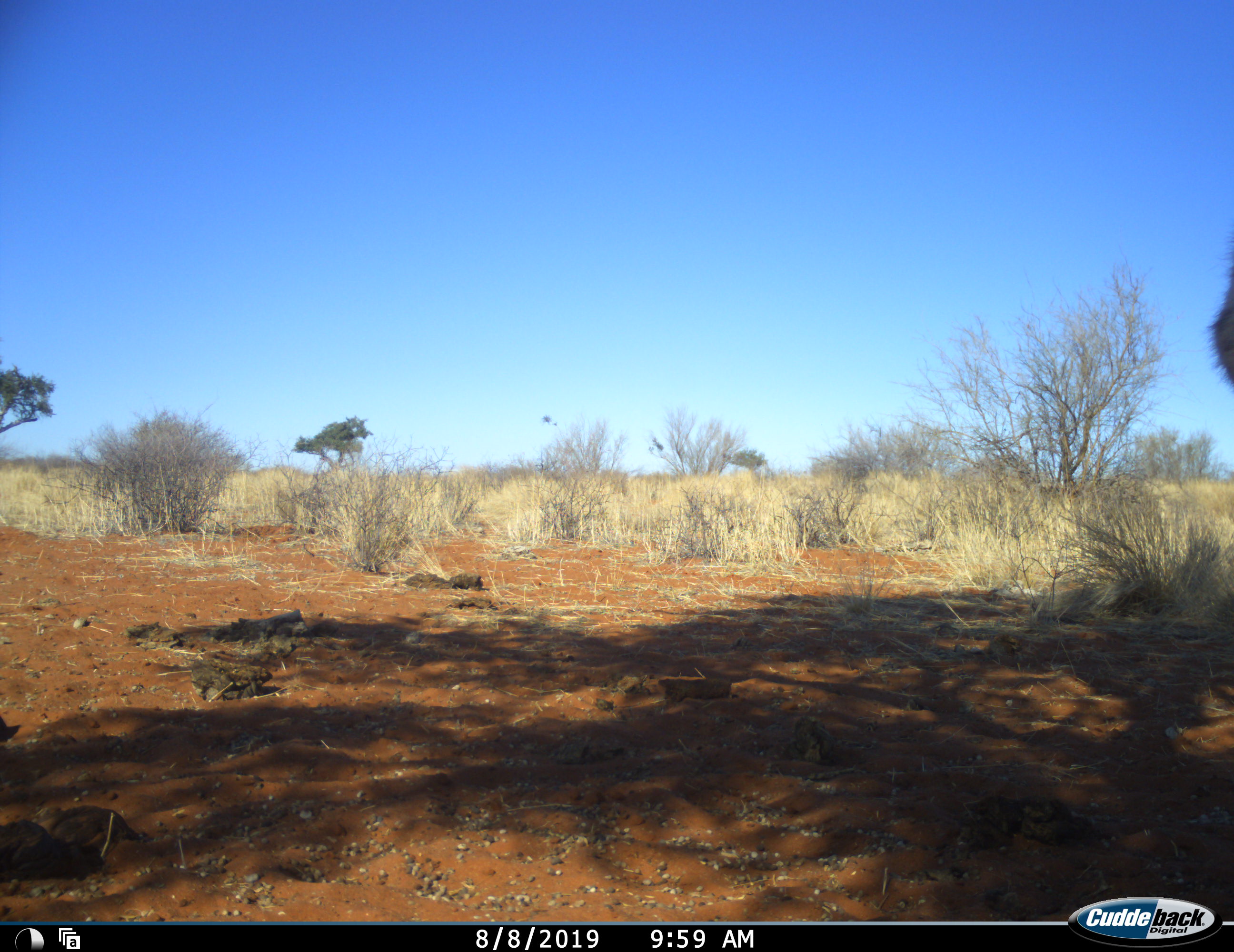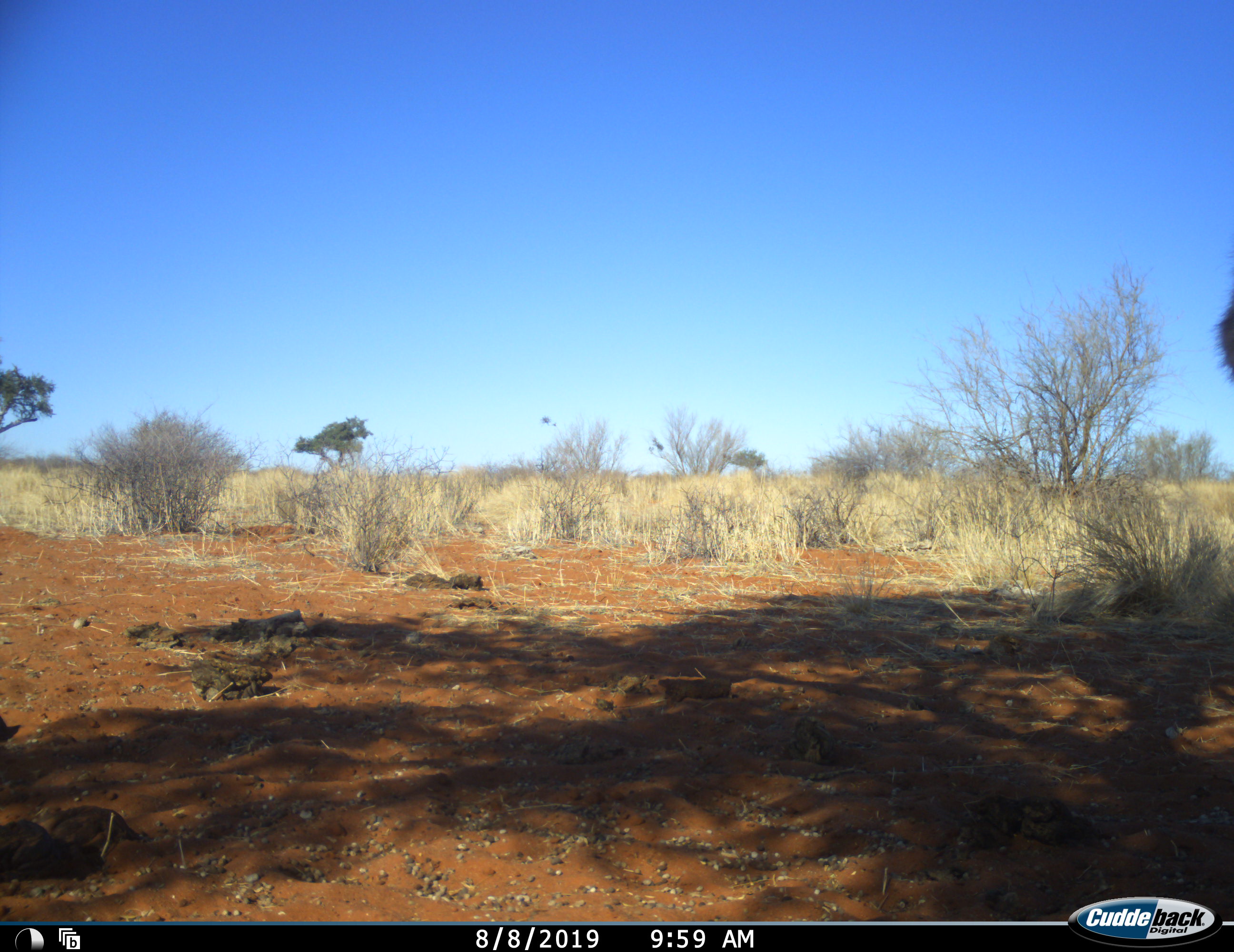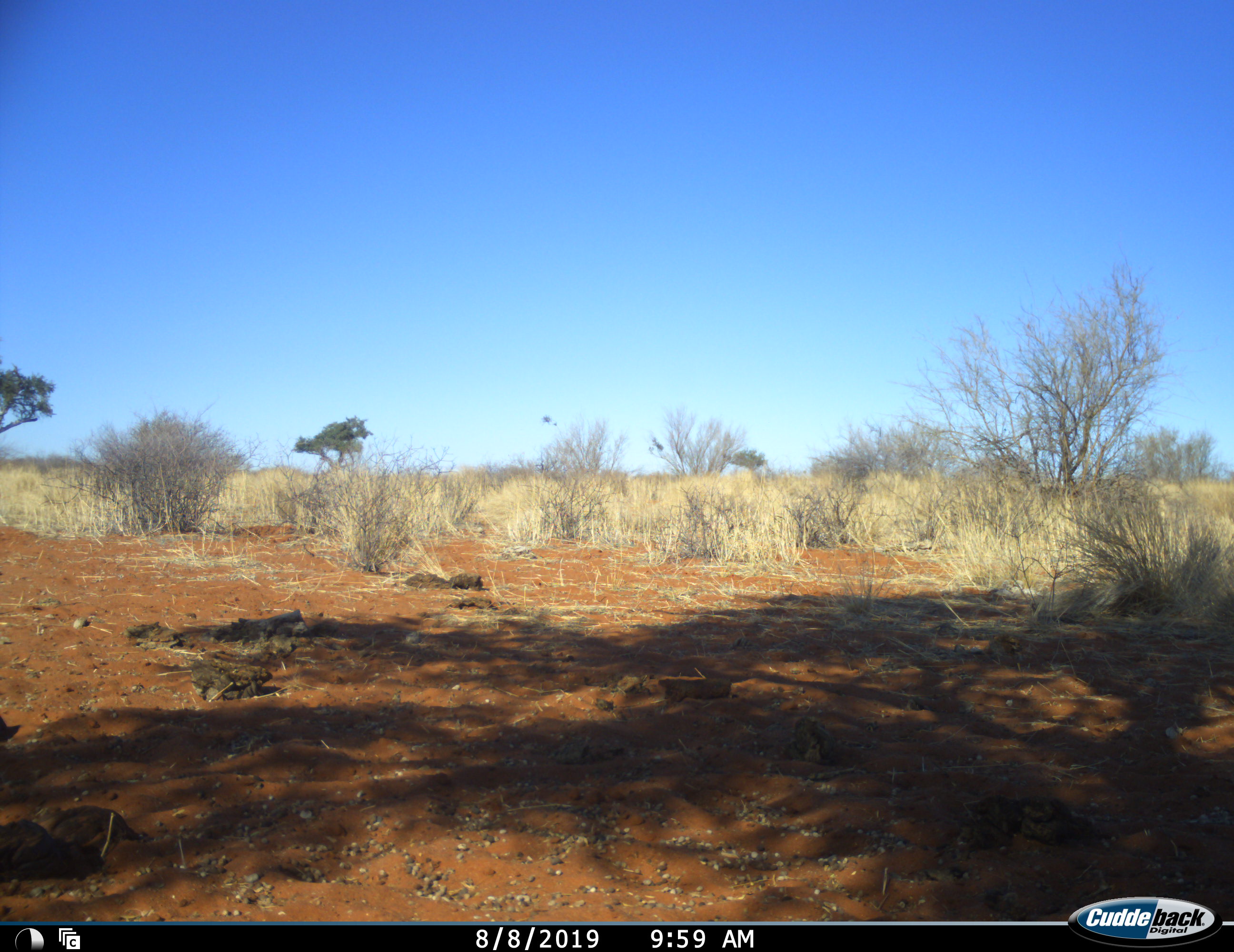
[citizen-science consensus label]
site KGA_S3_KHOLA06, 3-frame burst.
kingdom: Animalia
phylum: Chordata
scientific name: Vertebrata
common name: domestic animal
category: domesticanimal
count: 1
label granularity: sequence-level